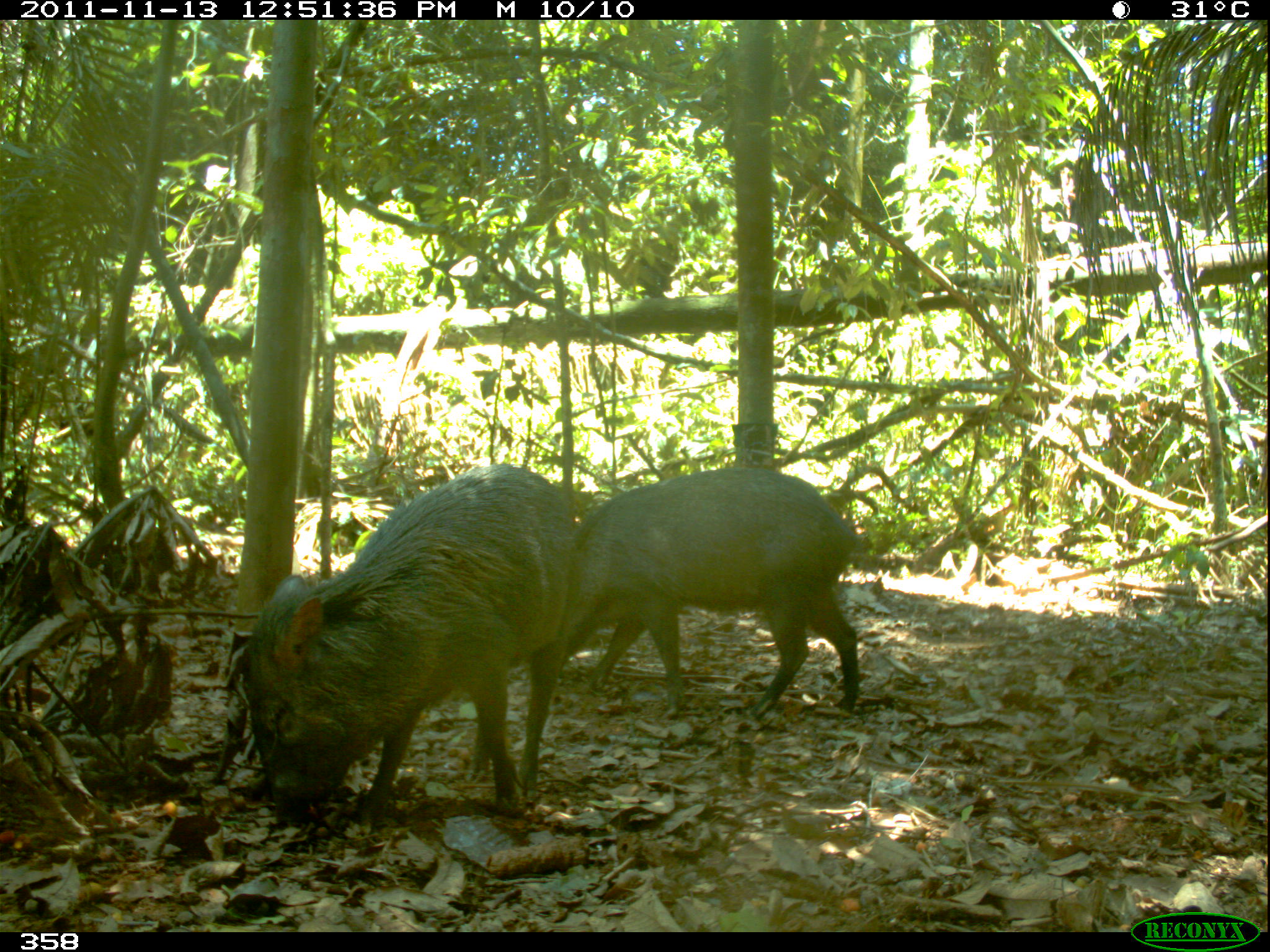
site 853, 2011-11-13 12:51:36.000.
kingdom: Animalia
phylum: Chordata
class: Mammalia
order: Artiodactyla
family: Tayassuidae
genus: Pecari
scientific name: Pecari tajacu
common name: collared peccary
Pecari tajacu (collared peccary).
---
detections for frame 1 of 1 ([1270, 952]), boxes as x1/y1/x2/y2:
pecari tajacu: 237/464/574/830; 564/465/861/720